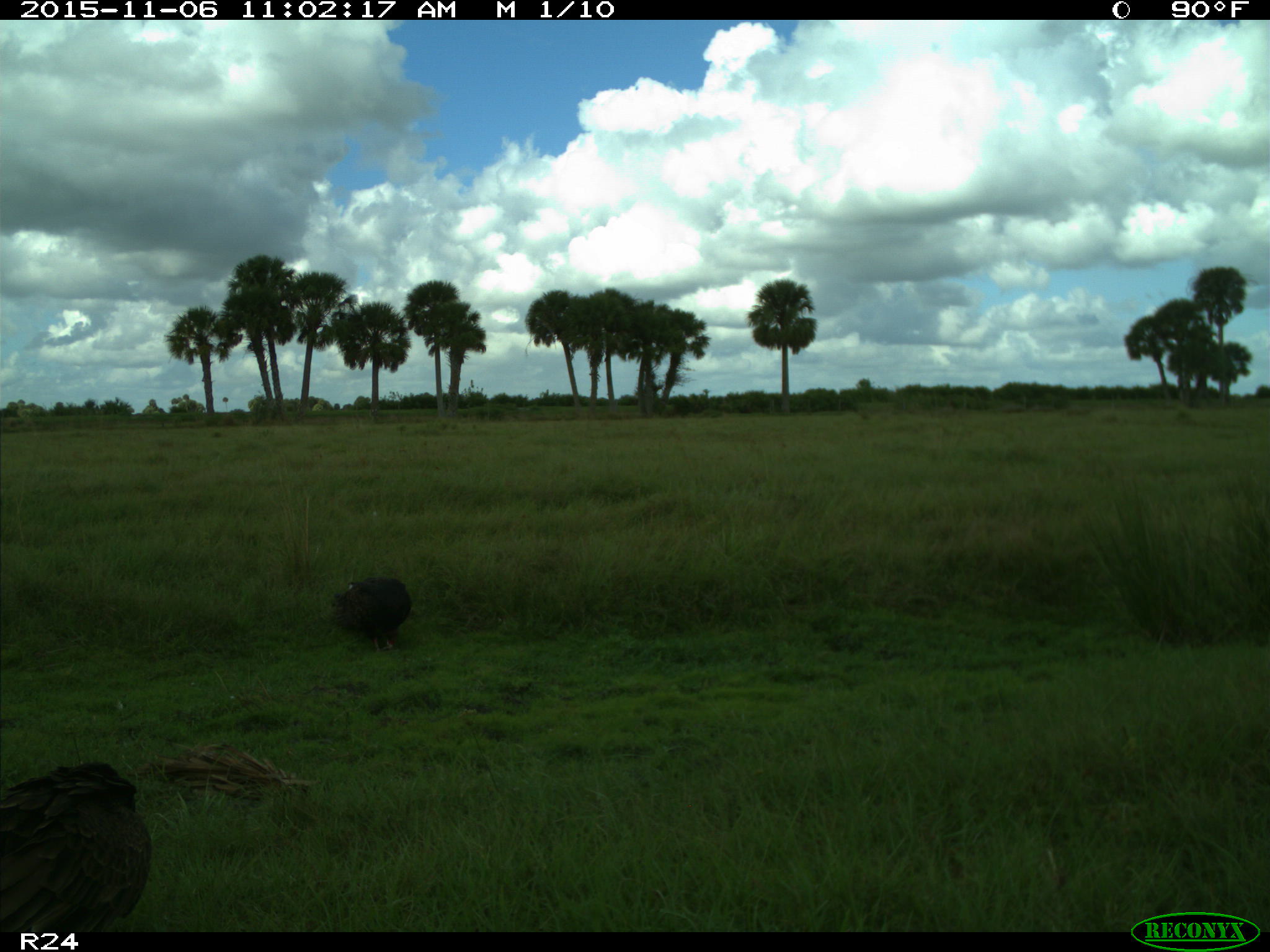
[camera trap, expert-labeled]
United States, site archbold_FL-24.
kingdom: Animalia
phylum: Chordata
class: Aves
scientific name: Aves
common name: birds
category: unidentified bird